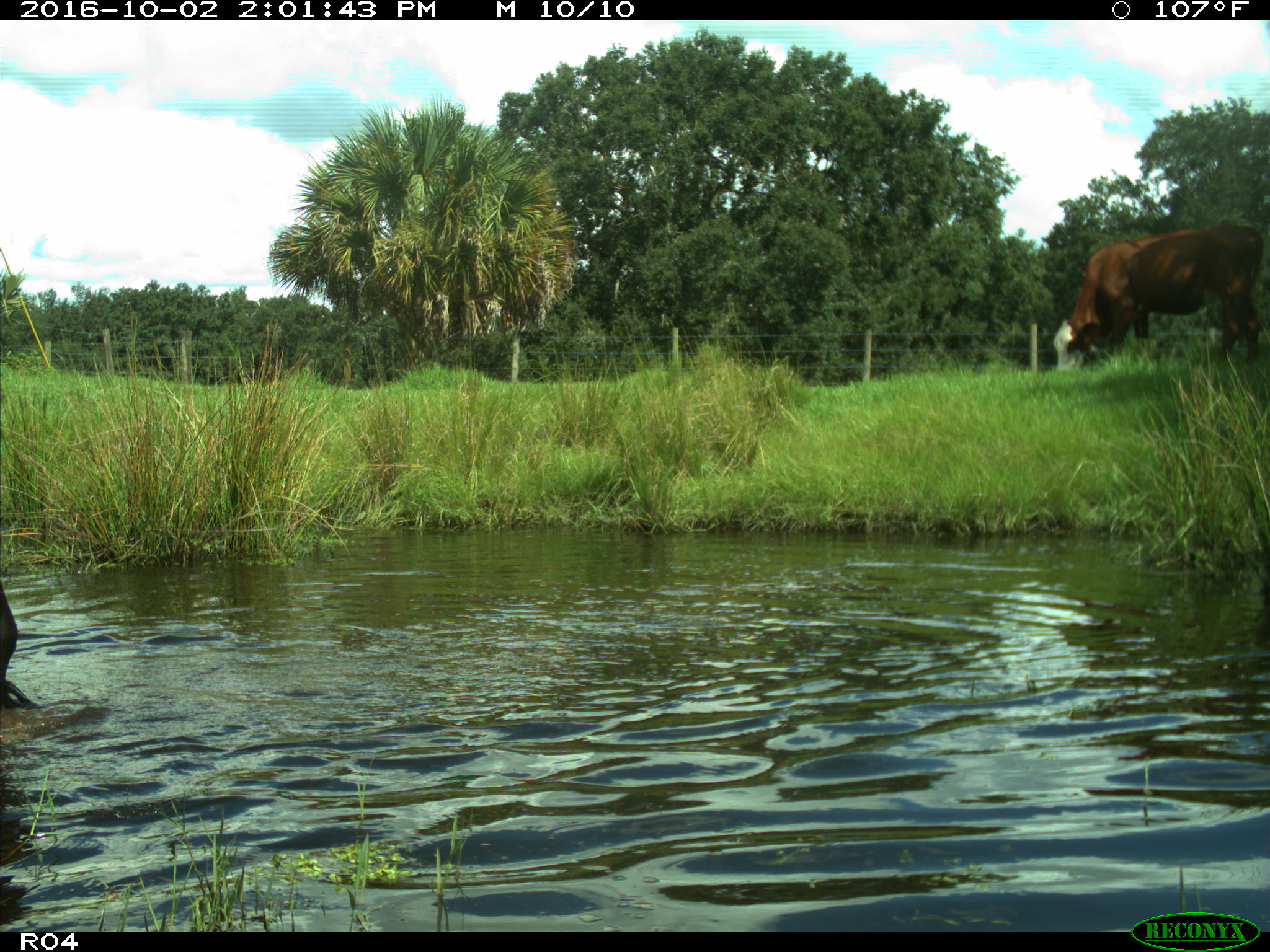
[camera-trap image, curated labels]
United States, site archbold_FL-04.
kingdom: Animalia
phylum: Chordata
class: Mammalia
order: Artiodactyla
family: Bovidae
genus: Bos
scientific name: Bos taurus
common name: domestic cow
Bos taurus (domestic cow).